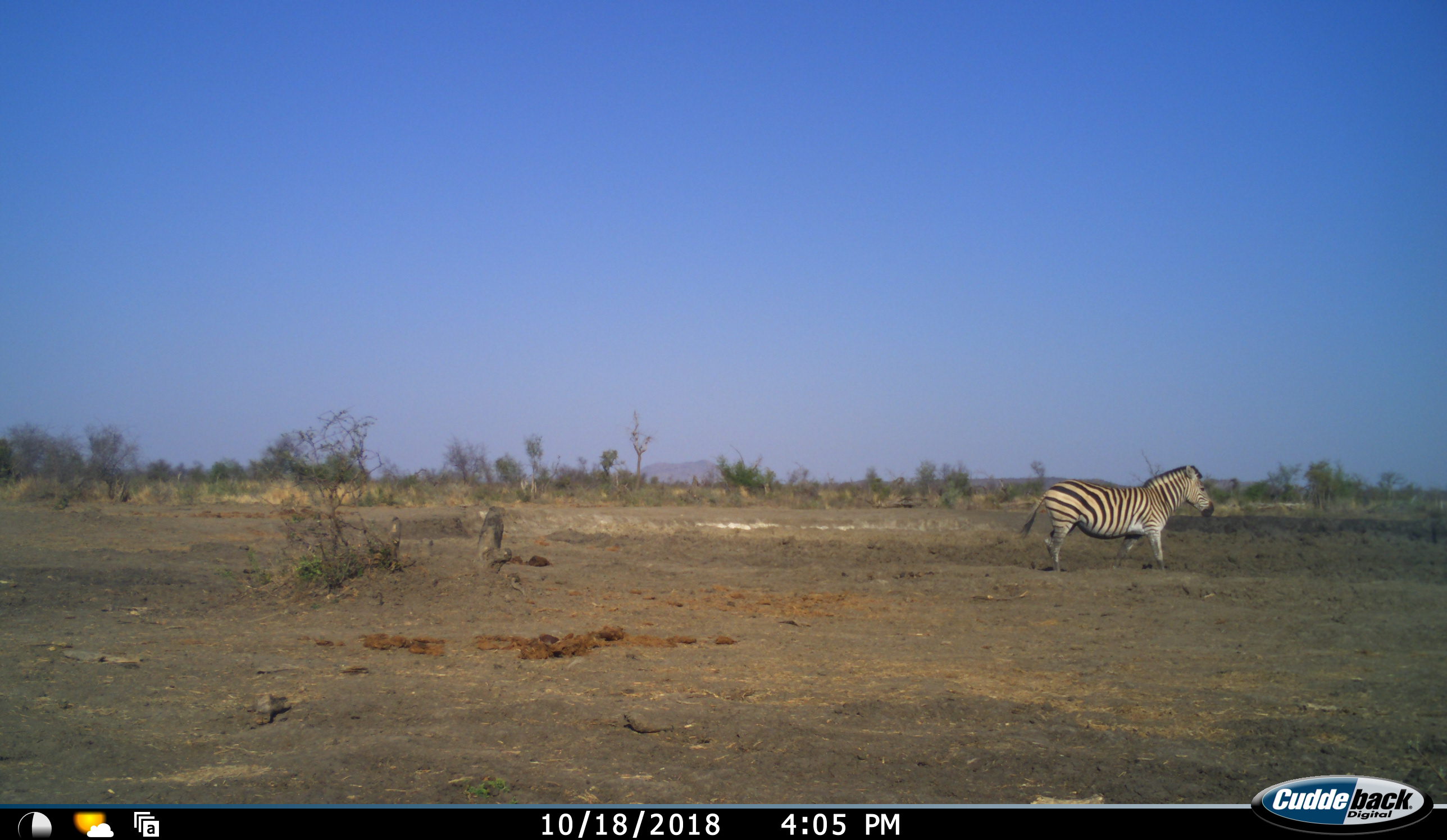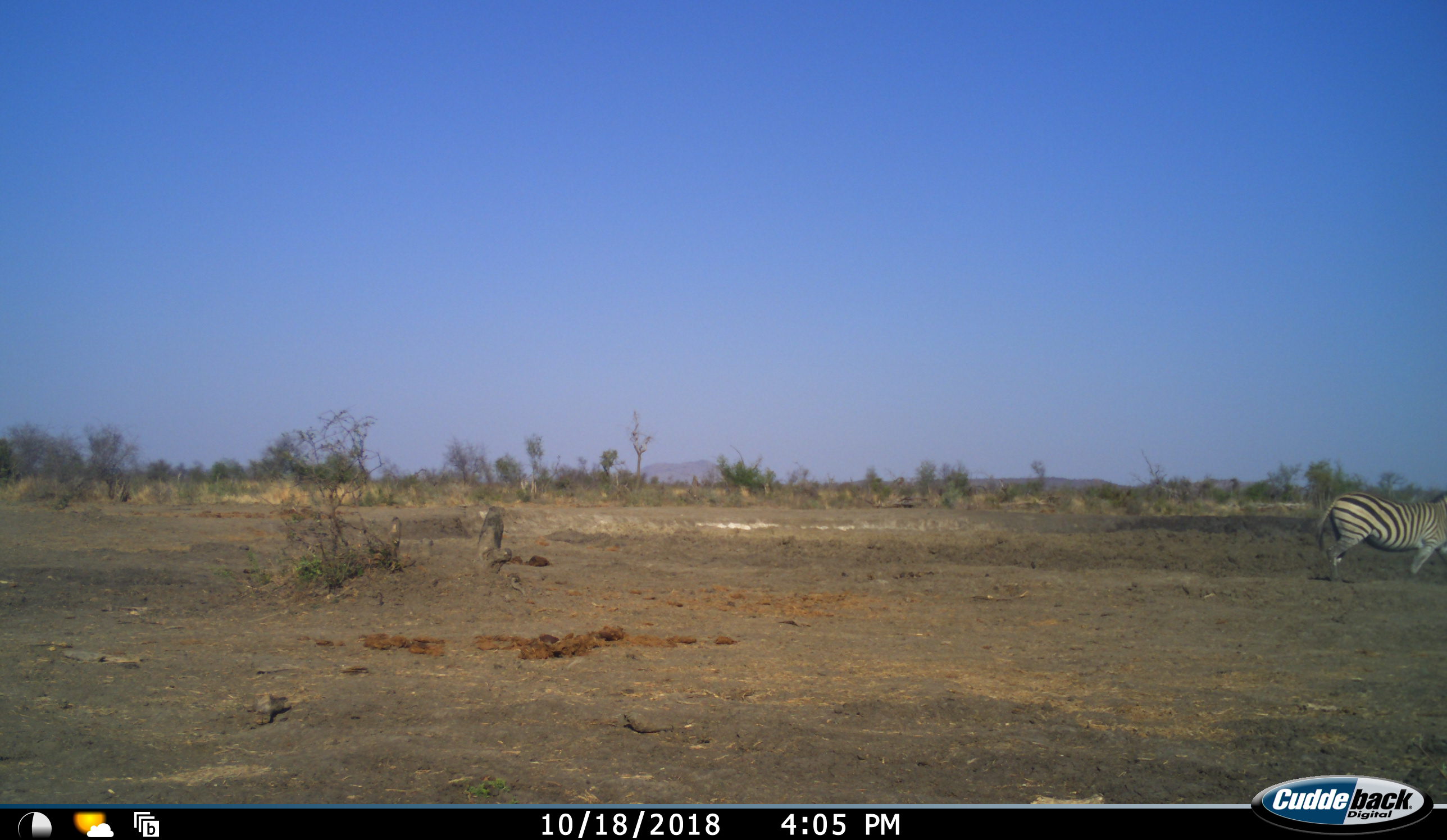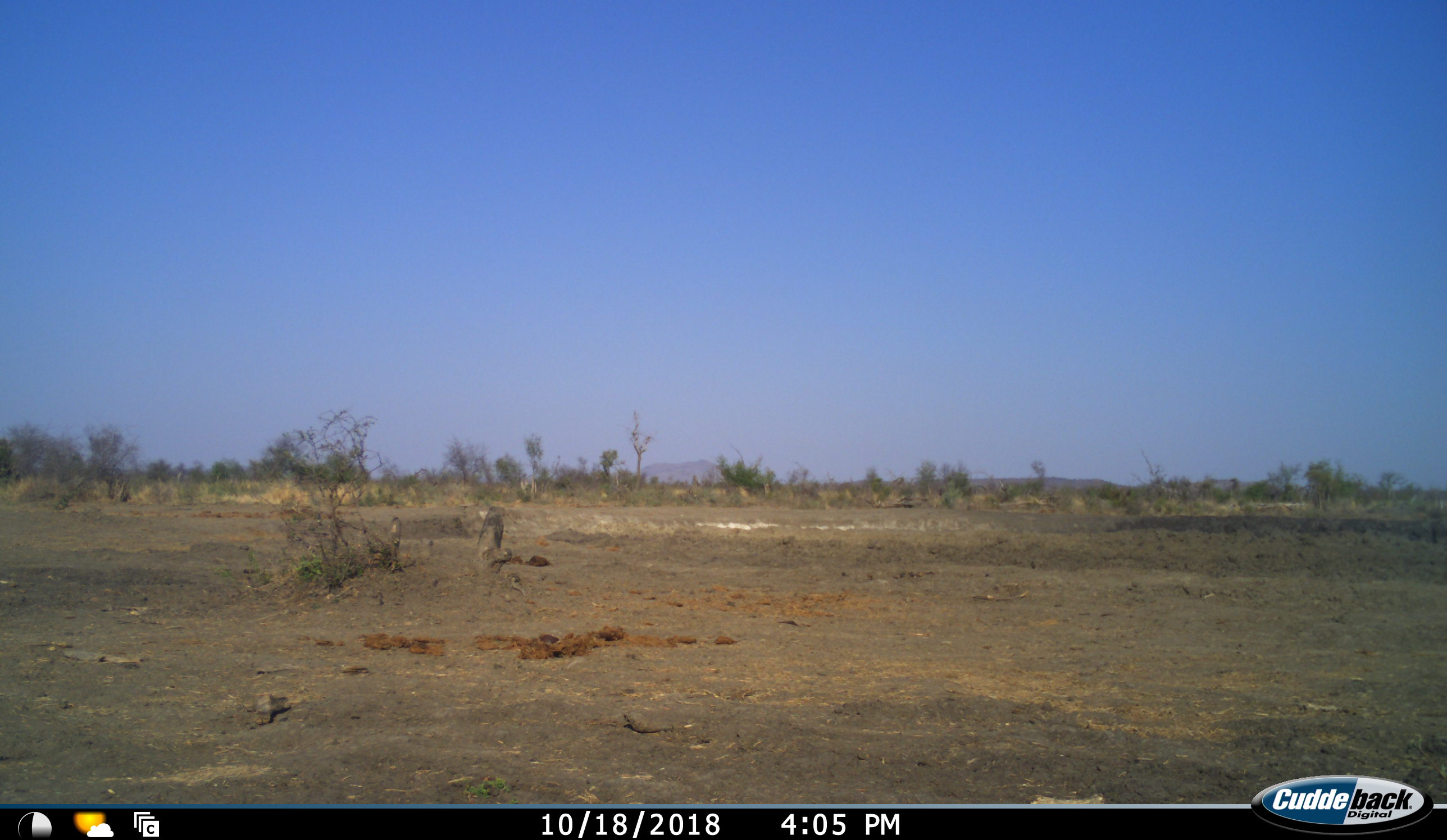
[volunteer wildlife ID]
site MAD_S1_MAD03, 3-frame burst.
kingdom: Animalia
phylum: Chordata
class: Mammalia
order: Perissodactyla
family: Equidae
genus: Equus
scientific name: Equus quagga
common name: plains zebra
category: zebraplains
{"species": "zebraplains (plains zebra) (Equus quagga)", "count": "1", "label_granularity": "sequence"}